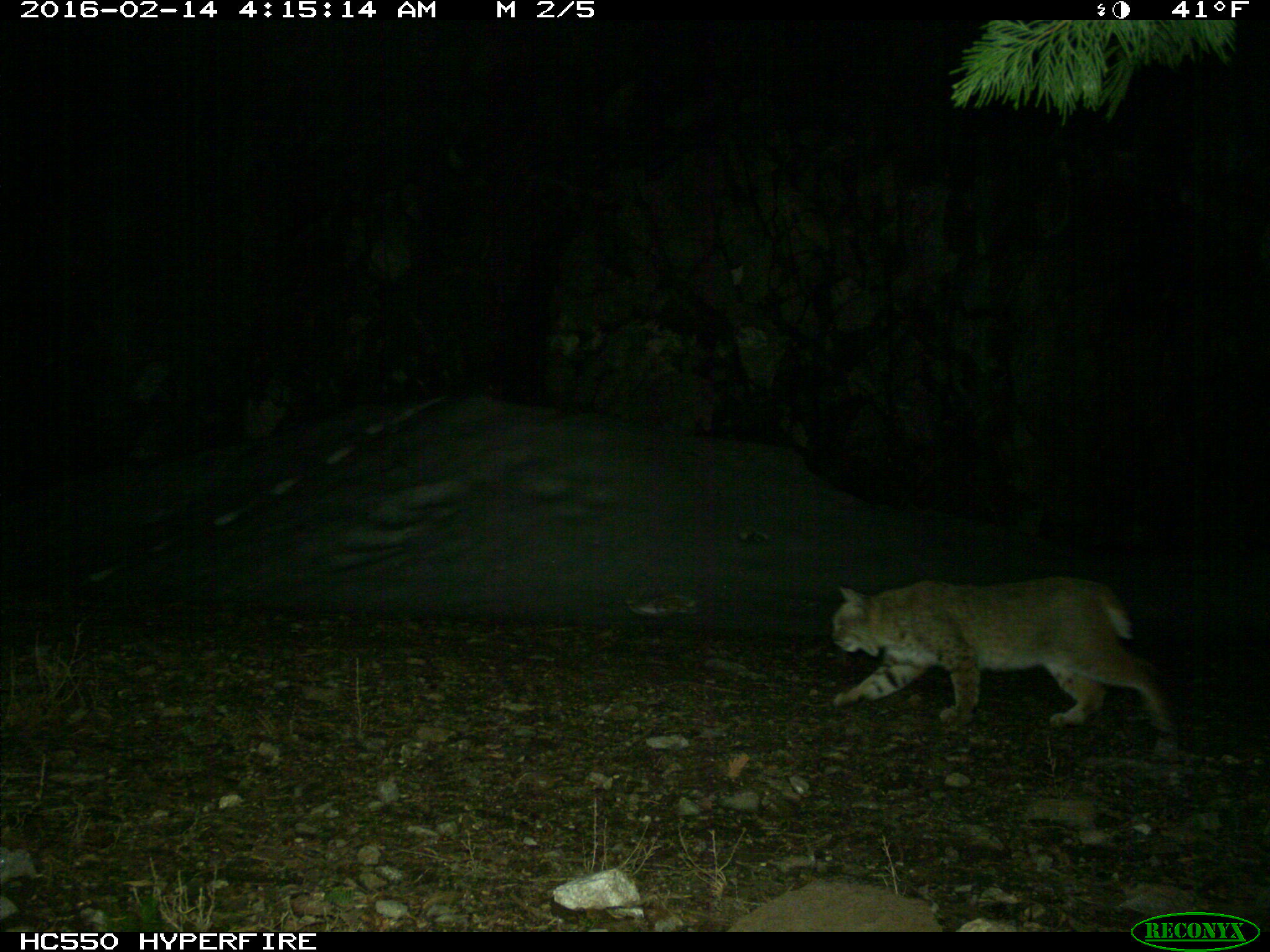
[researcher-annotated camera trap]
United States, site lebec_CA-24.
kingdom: Animalia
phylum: Chordata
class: Mammalia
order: Carnivora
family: Felidae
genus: Lynx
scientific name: Lynx rufus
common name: bobcat